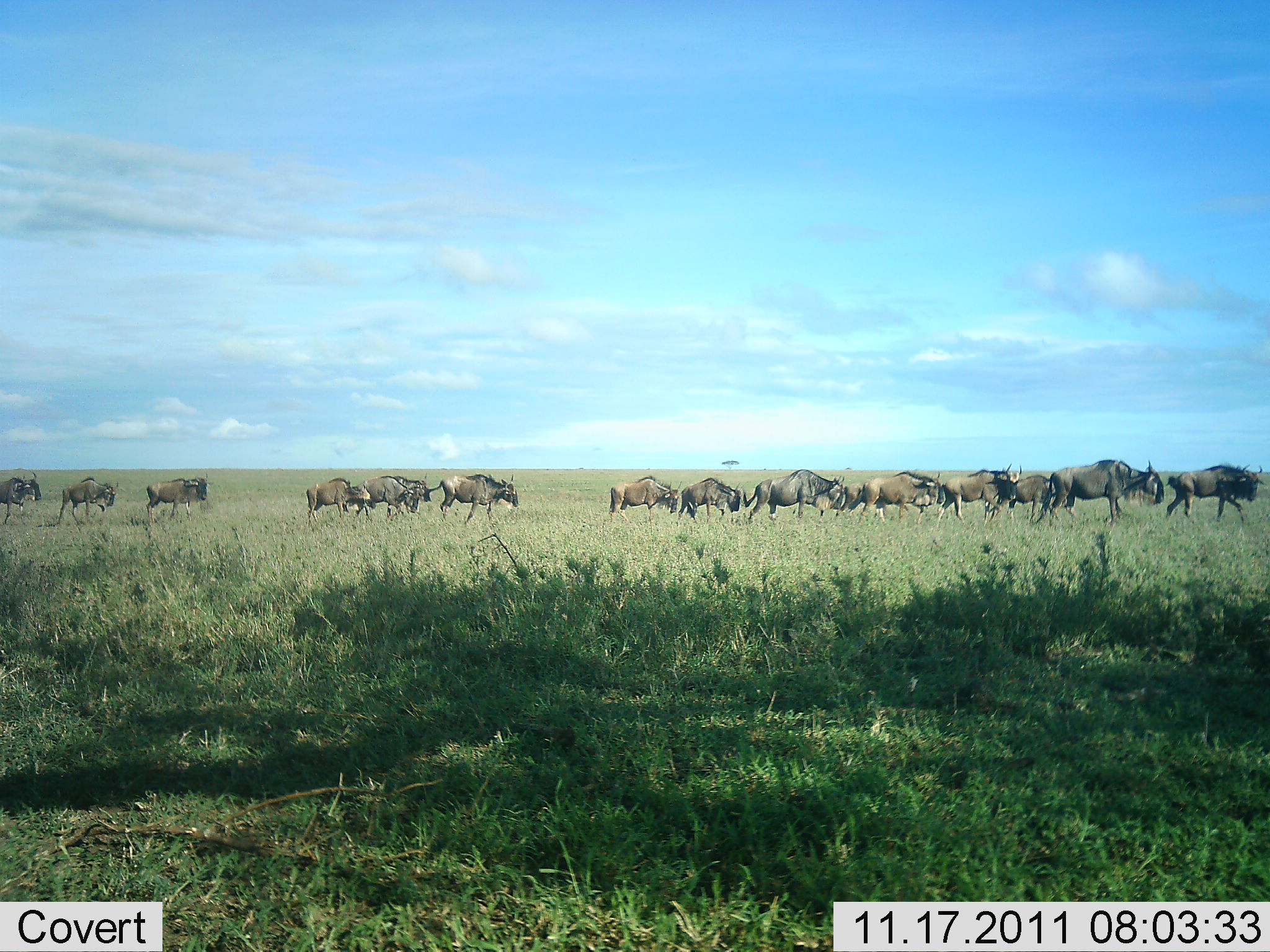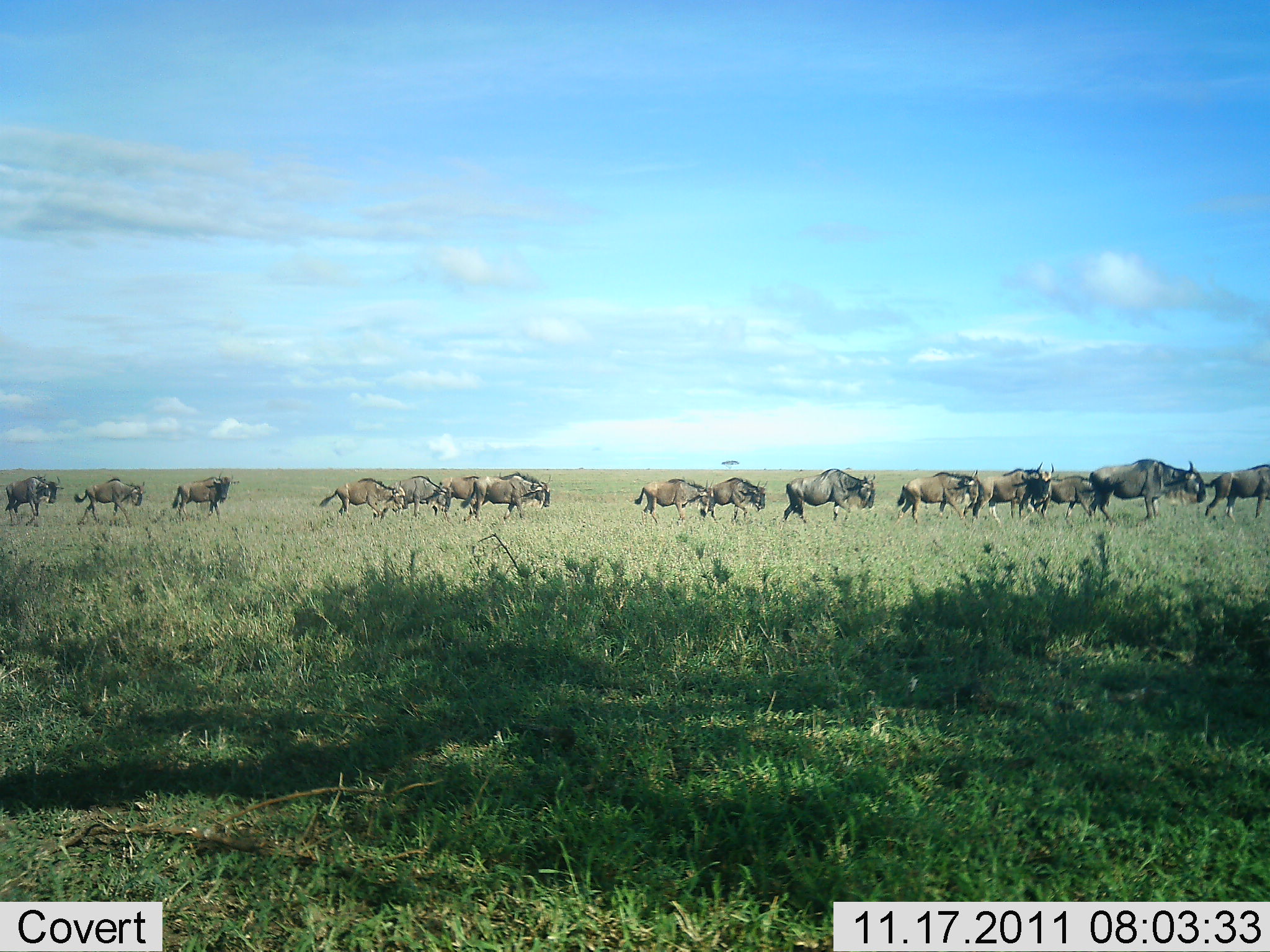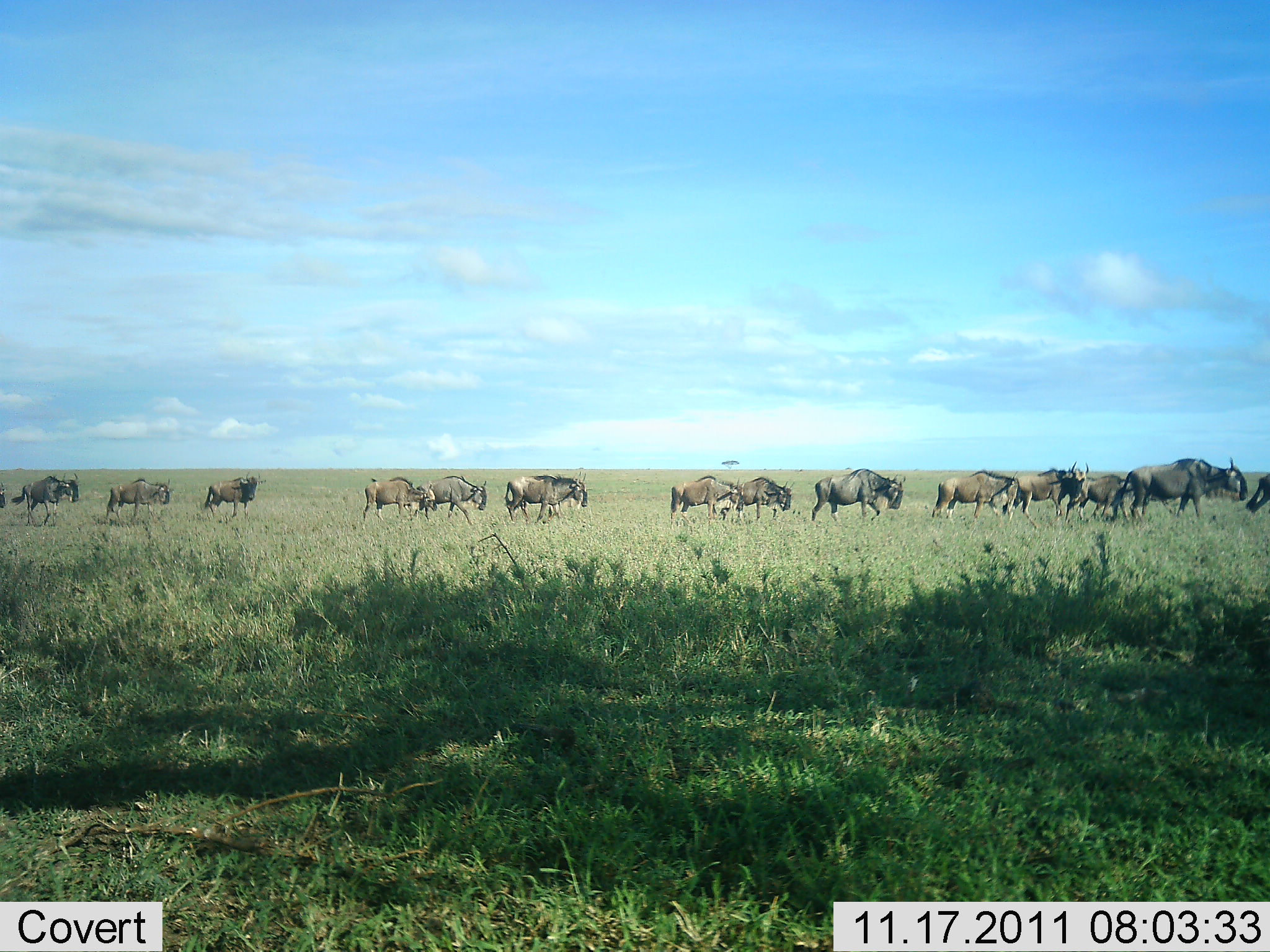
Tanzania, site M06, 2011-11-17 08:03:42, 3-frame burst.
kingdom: Animalia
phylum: Chordata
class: Mammalia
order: Artiodactyla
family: Bovidae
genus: Connochaetes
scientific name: Connochaetes taurinus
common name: blue wildebeest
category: wildebeest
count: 11-50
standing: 0%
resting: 0%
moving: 100%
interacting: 0%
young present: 0%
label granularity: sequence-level